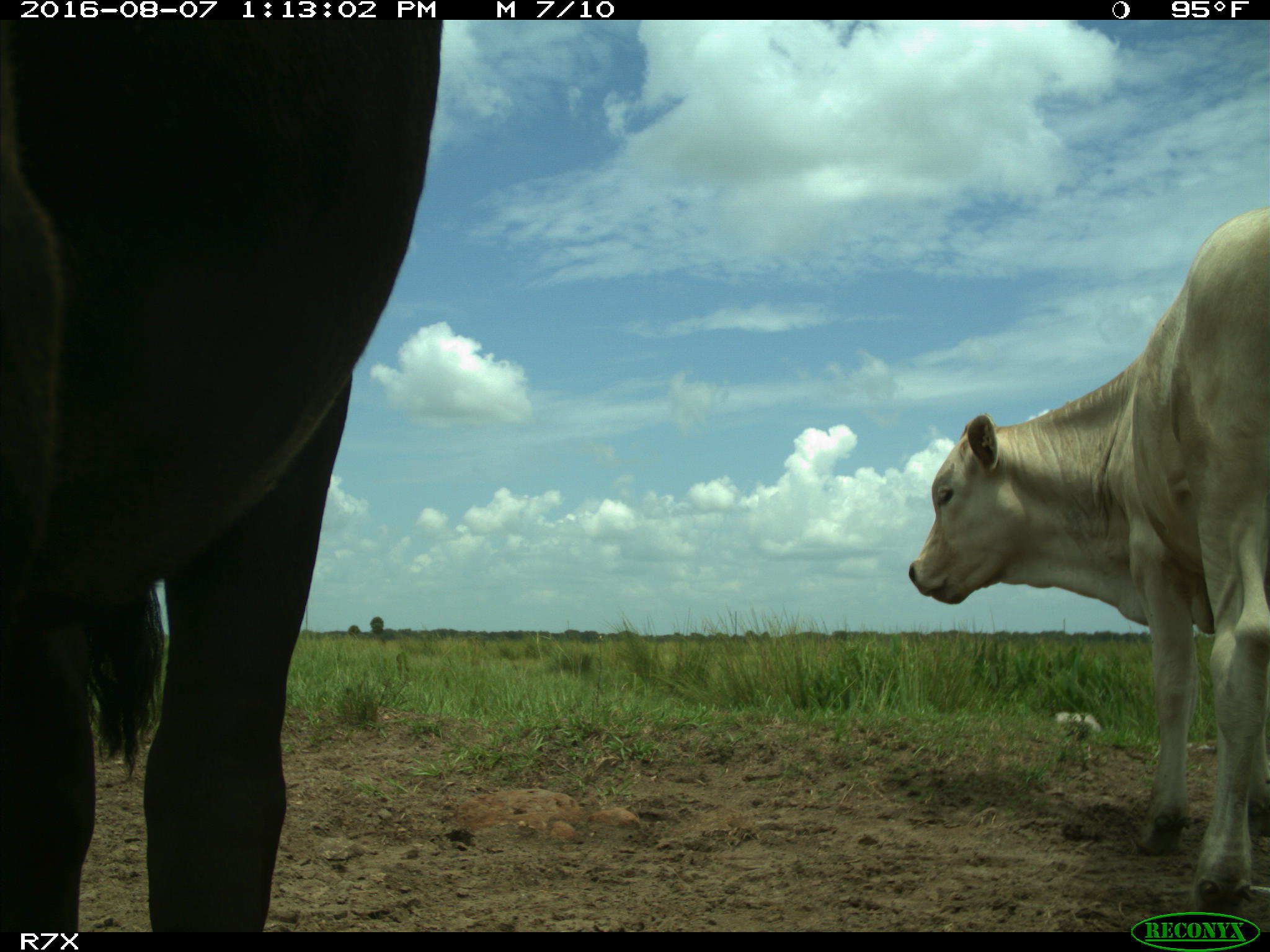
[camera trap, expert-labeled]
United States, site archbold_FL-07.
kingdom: Animalia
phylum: Chordata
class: Mammalia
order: Artiodactyla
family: Bovidae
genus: Bos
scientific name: Bos taurus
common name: domestic cow